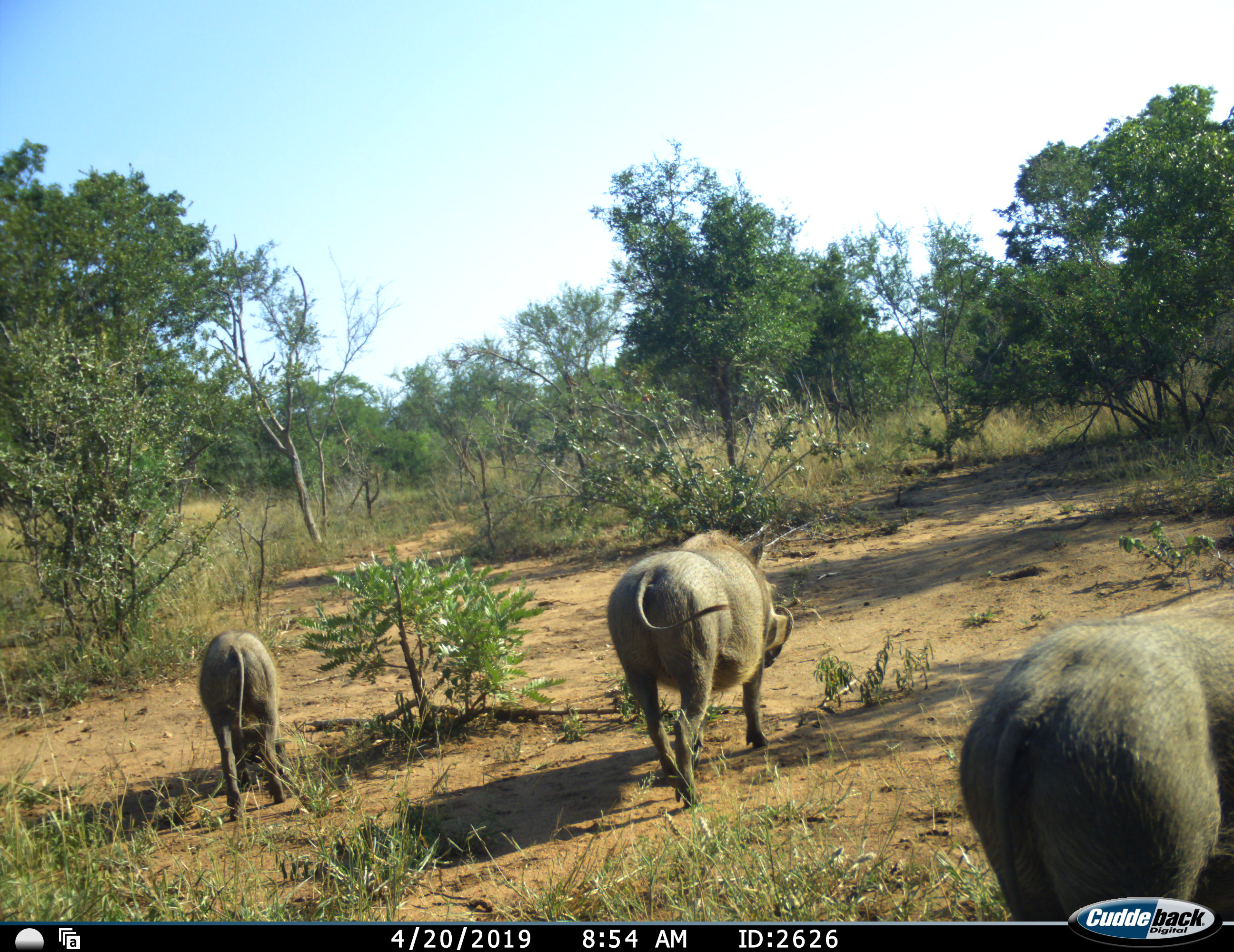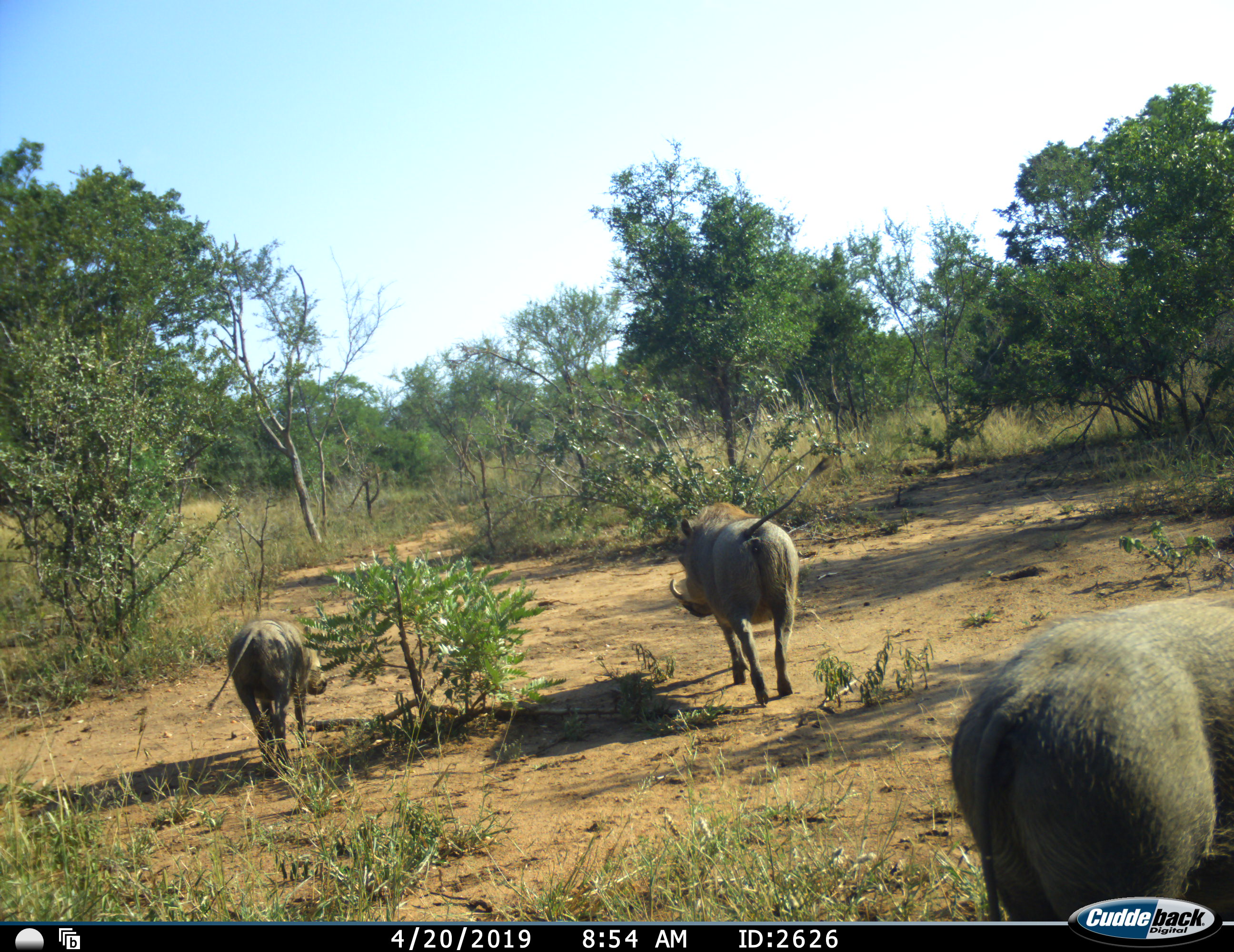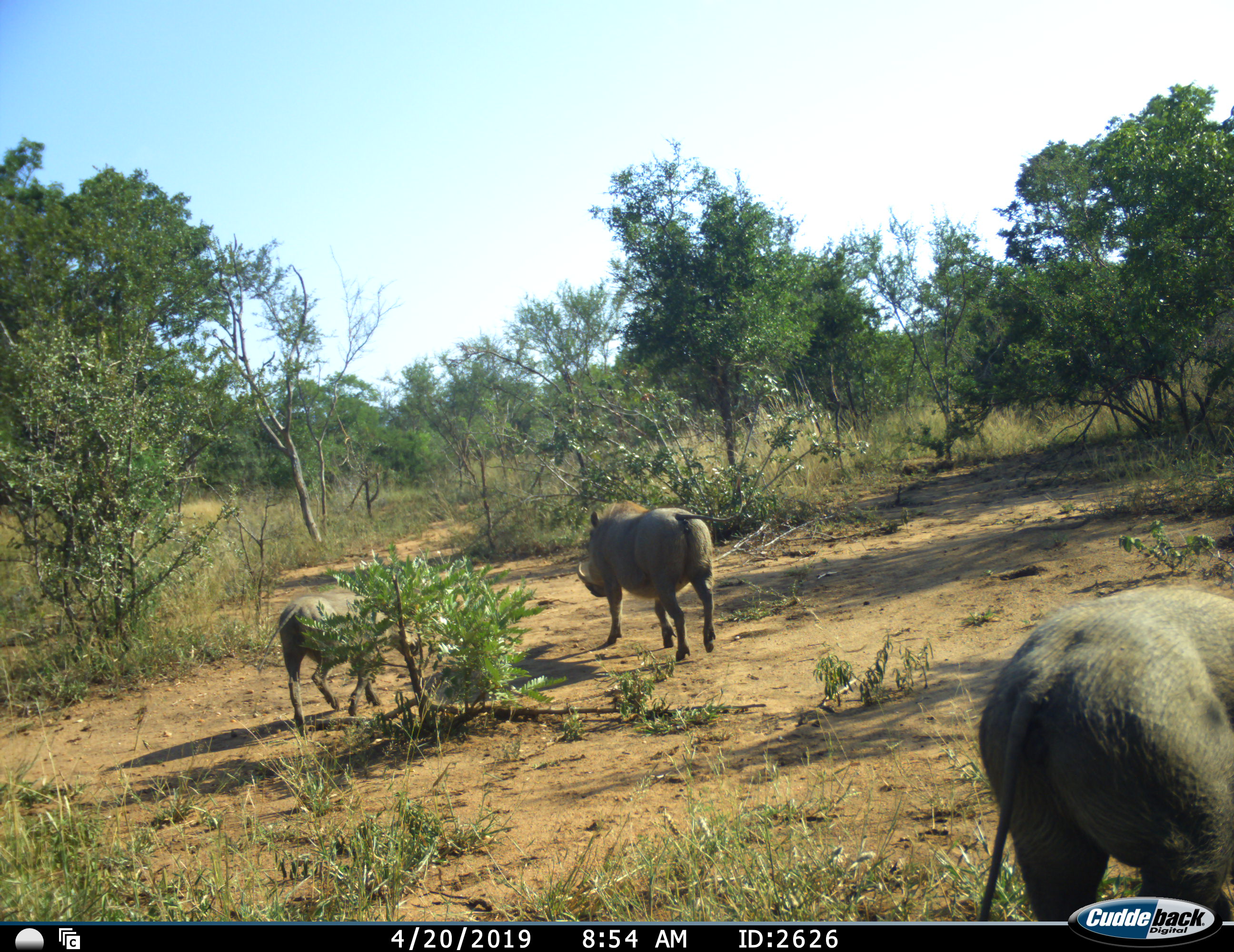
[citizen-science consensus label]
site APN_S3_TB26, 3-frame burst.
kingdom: Animalia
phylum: Chordata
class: Mammalia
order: Artiodactyla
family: Suidae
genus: Phacochoerus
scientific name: Phacochoerus africanus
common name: warthog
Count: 3.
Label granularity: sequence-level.